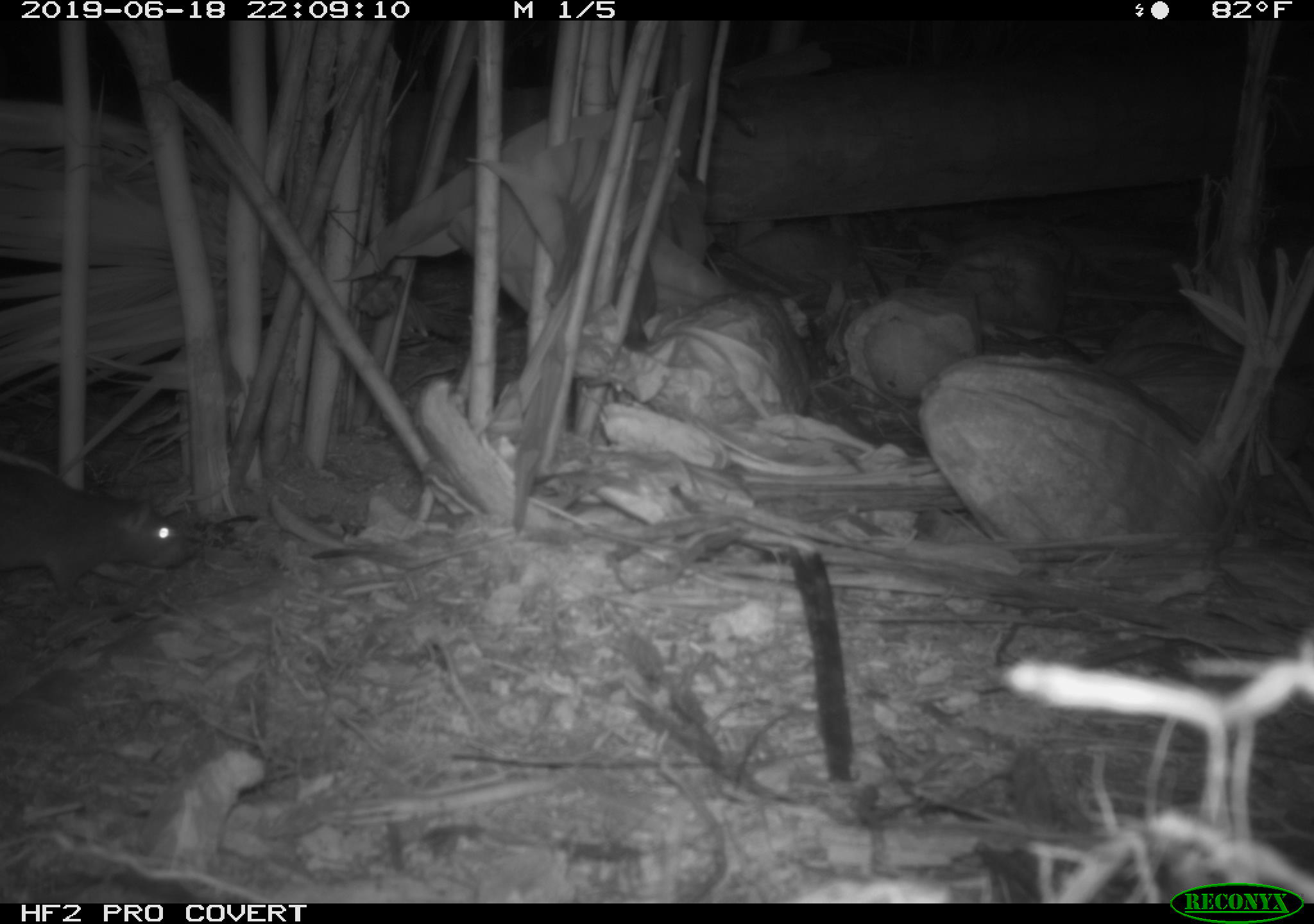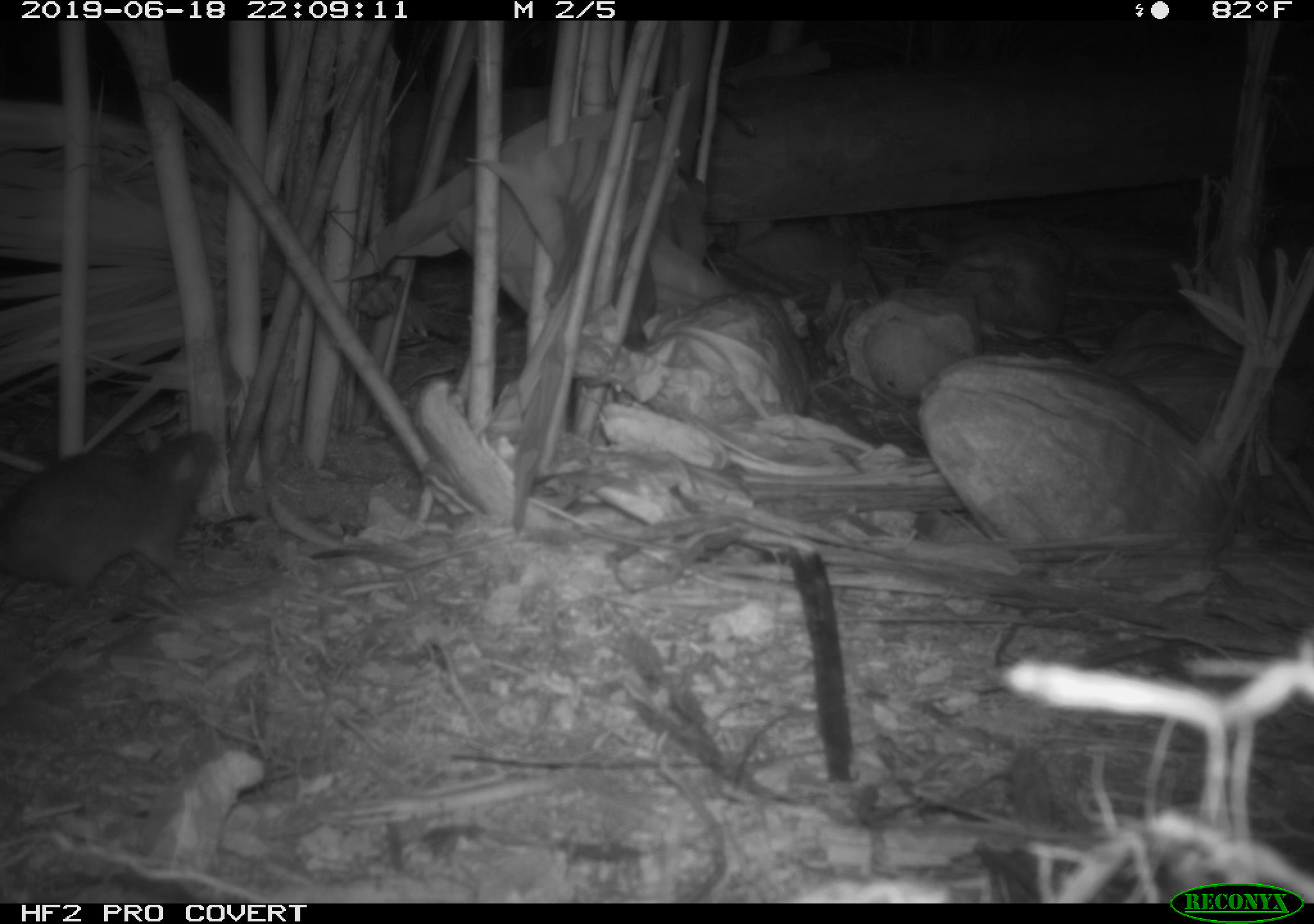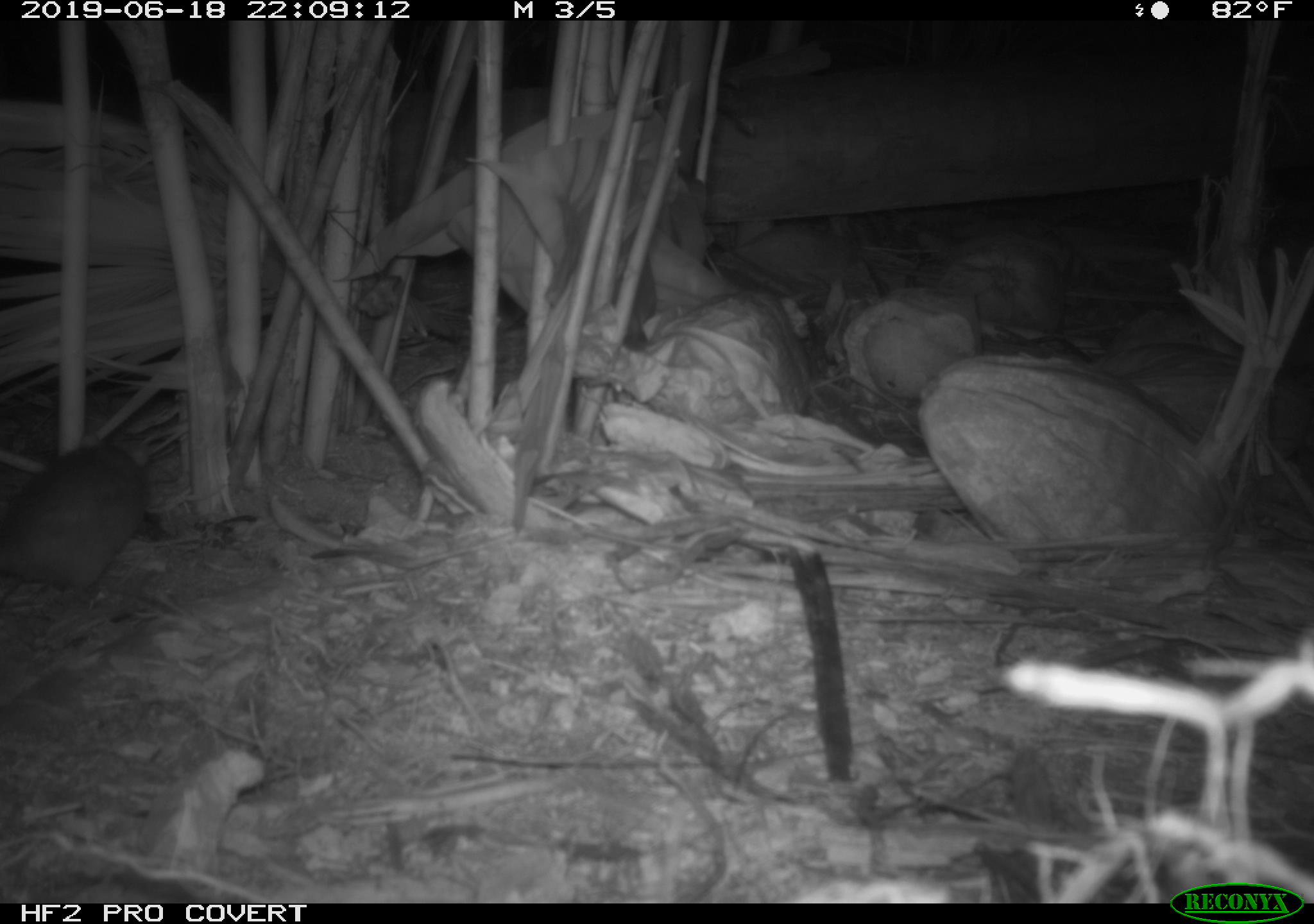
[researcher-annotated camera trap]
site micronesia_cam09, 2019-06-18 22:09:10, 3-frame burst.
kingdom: Animalia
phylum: Chordata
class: Mammalia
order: Rodentia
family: Muridae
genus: Rattus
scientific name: Rattus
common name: rat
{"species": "rat (Rattus)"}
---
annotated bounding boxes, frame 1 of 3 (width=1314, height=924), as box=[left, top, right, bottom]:
rat: box=[0, 452, 194, 610]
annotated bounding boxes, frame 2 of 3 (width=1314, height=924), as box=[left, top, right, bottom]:
rat: box=[4, 420, 226, 603]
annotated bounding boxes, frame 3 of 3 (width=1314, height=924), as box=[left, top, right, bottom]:
rat: box=[0, 436, 156, 599]